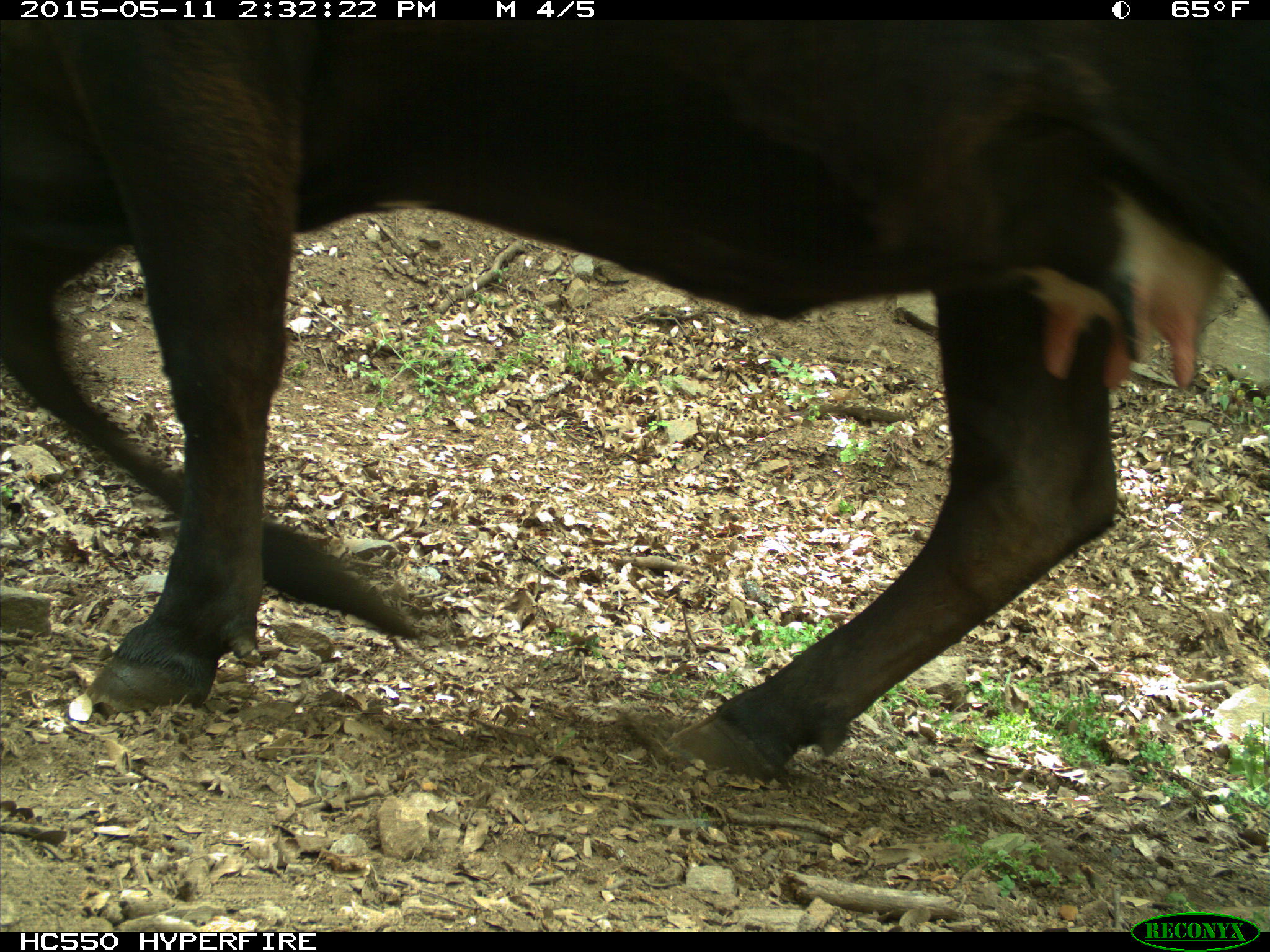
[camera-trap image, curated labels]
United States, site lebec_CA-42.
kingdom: Animalia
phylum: Chordata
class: Mammalia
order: Artiodactyla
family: Bovidae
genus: Bos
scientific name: Bos taurus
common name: domestic cow